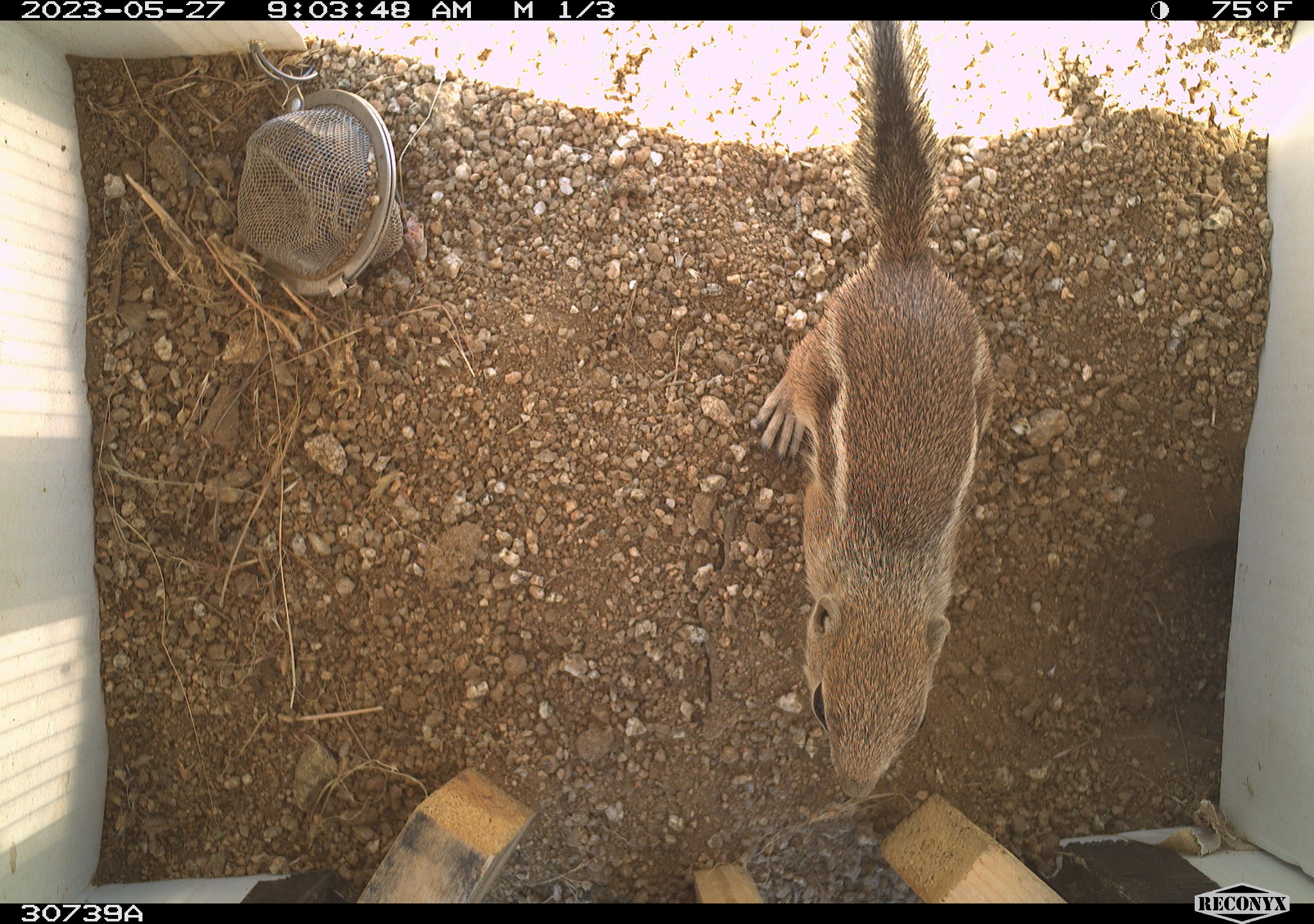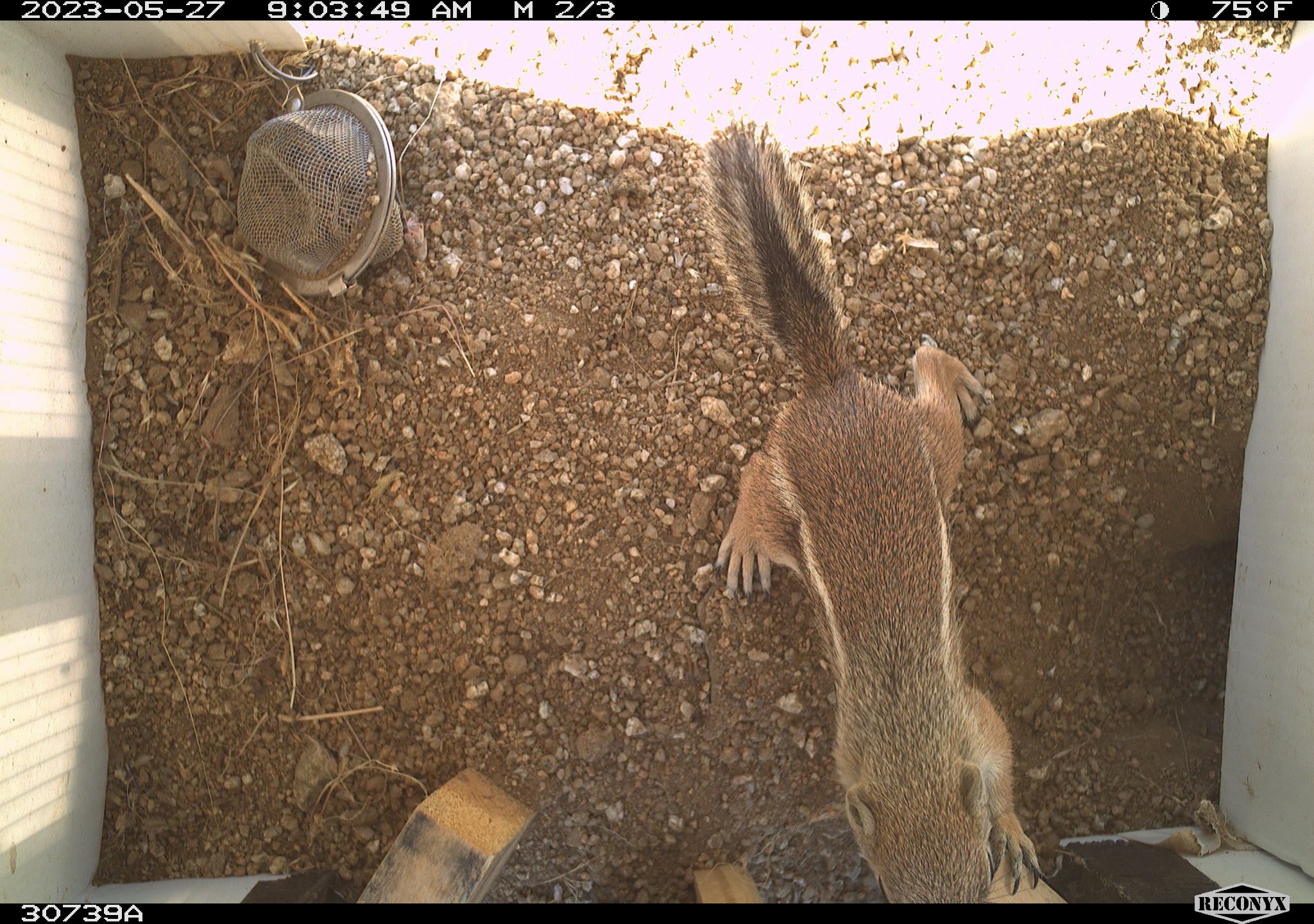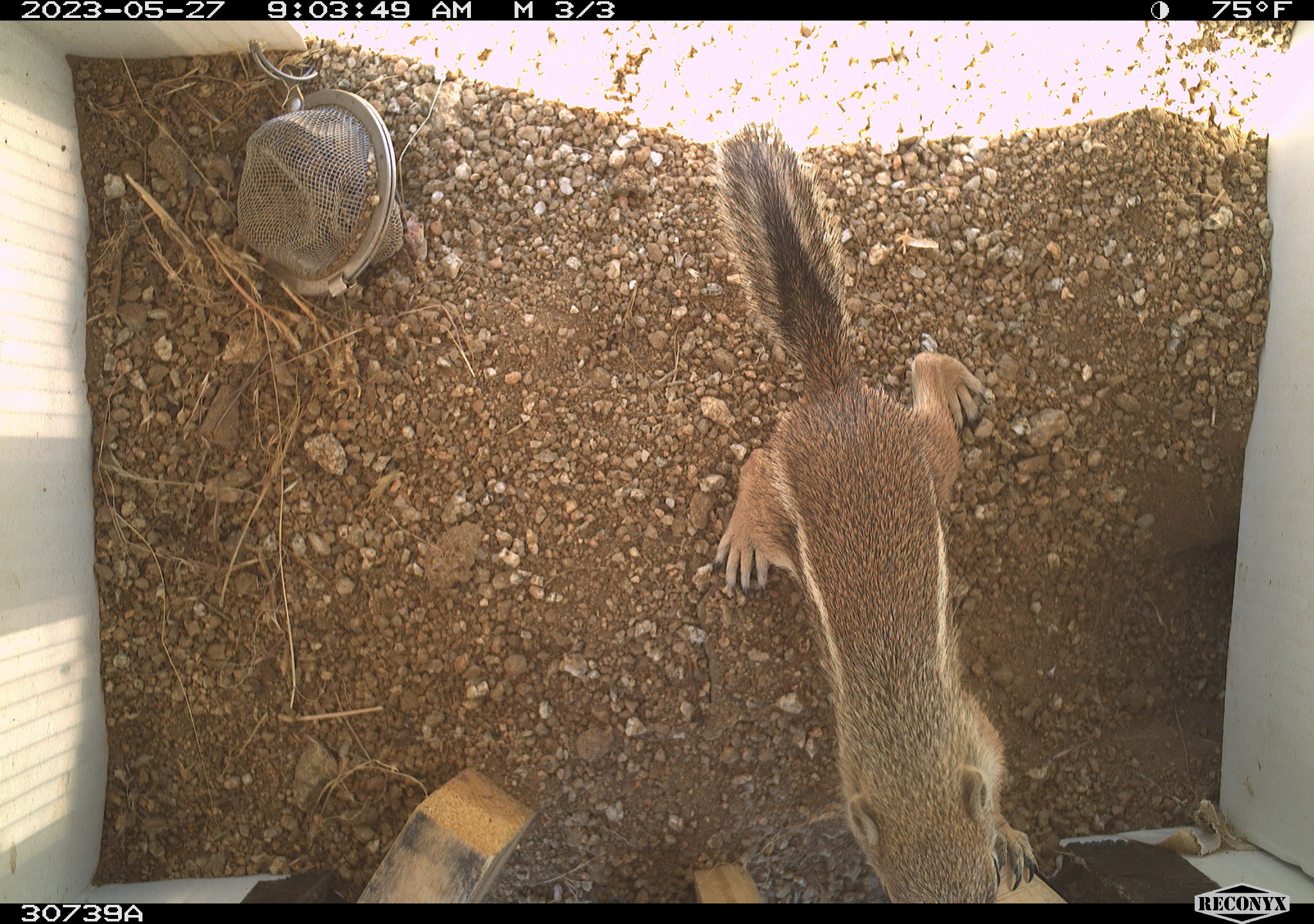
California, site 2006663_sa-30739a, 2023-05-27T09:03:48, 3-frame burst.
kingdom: Animalia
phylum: Chordata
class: Mammalia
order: Rodentia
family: Sciuridae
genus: Ammospermophilus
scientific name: Ammospermophilus leucurus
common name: white-tailed antelope squirrel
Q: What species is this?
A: White-tailed antelope squirrel (Ammospermophilus leucurus).